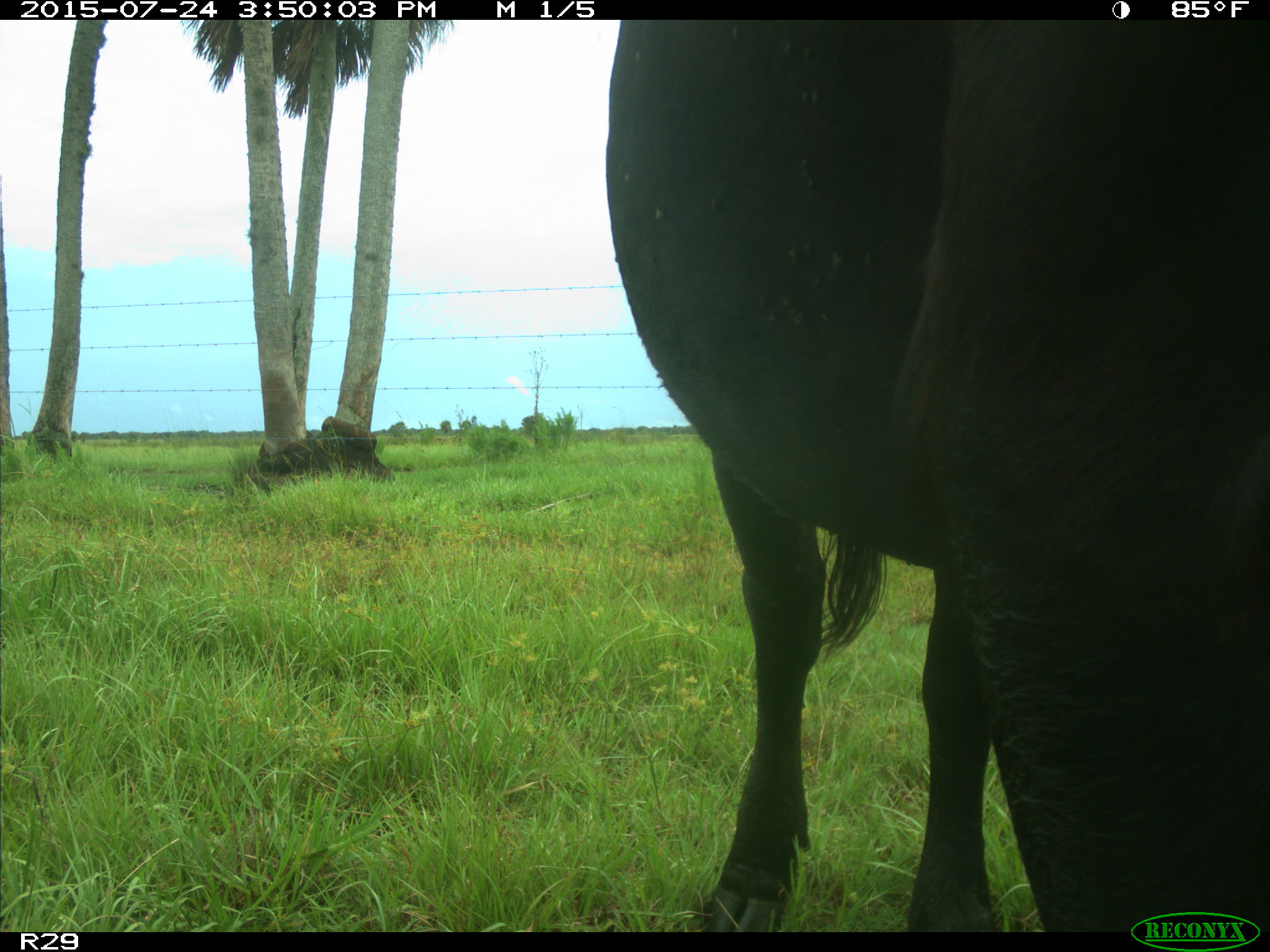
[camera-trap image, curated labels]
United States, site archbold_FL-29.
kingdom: Animalia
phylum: Chordata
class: Mammalia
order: Artiodactyla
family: Bovidae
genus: Bos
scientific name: Bos taurus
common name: domestic cow